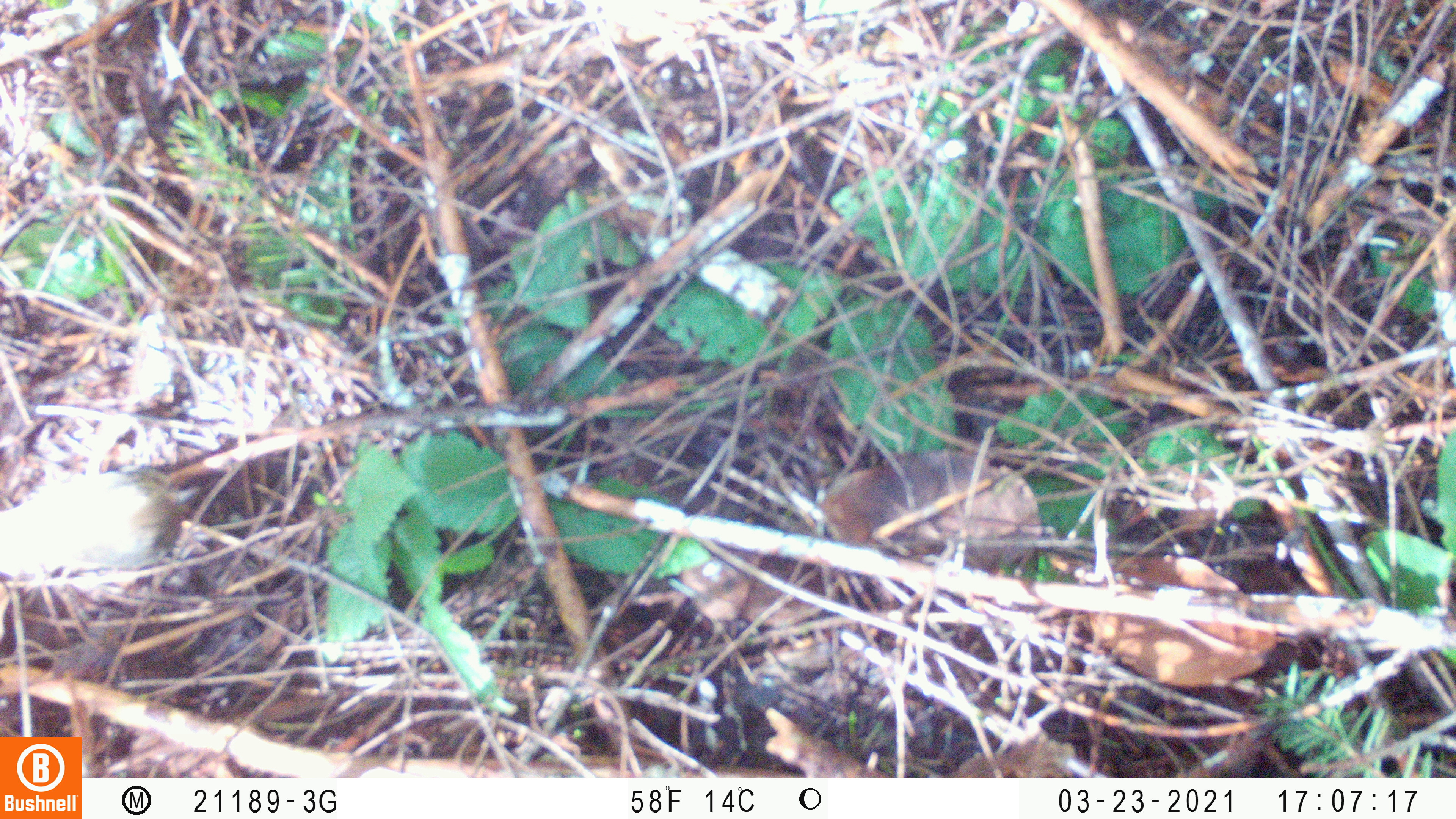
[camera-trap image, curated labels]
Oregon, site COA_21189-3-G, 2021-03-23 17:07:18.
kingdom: Animalia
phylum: Chordata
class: Aves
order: Passeriformes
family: Turdidae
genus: Catharus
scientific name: Catharus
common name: brown thrushes and nightingale-thrushes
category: catharus species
Catharus species (brown thrushes and nightingale-thrushes) (Catharus).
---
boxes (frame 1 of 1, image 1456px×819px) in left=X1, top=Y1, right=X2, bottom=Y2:
catharus species: left=1, top=460, right=199, bottom=587